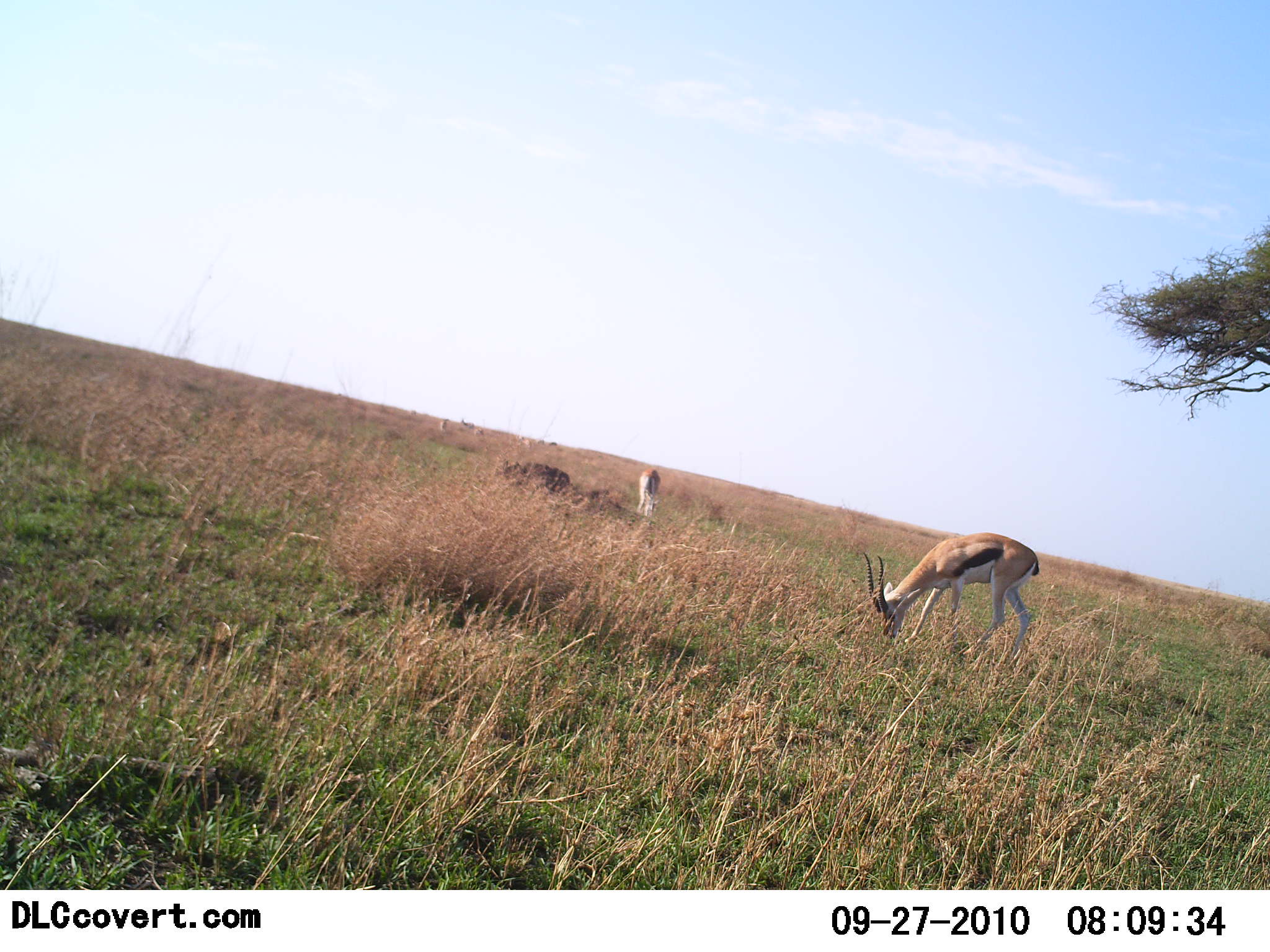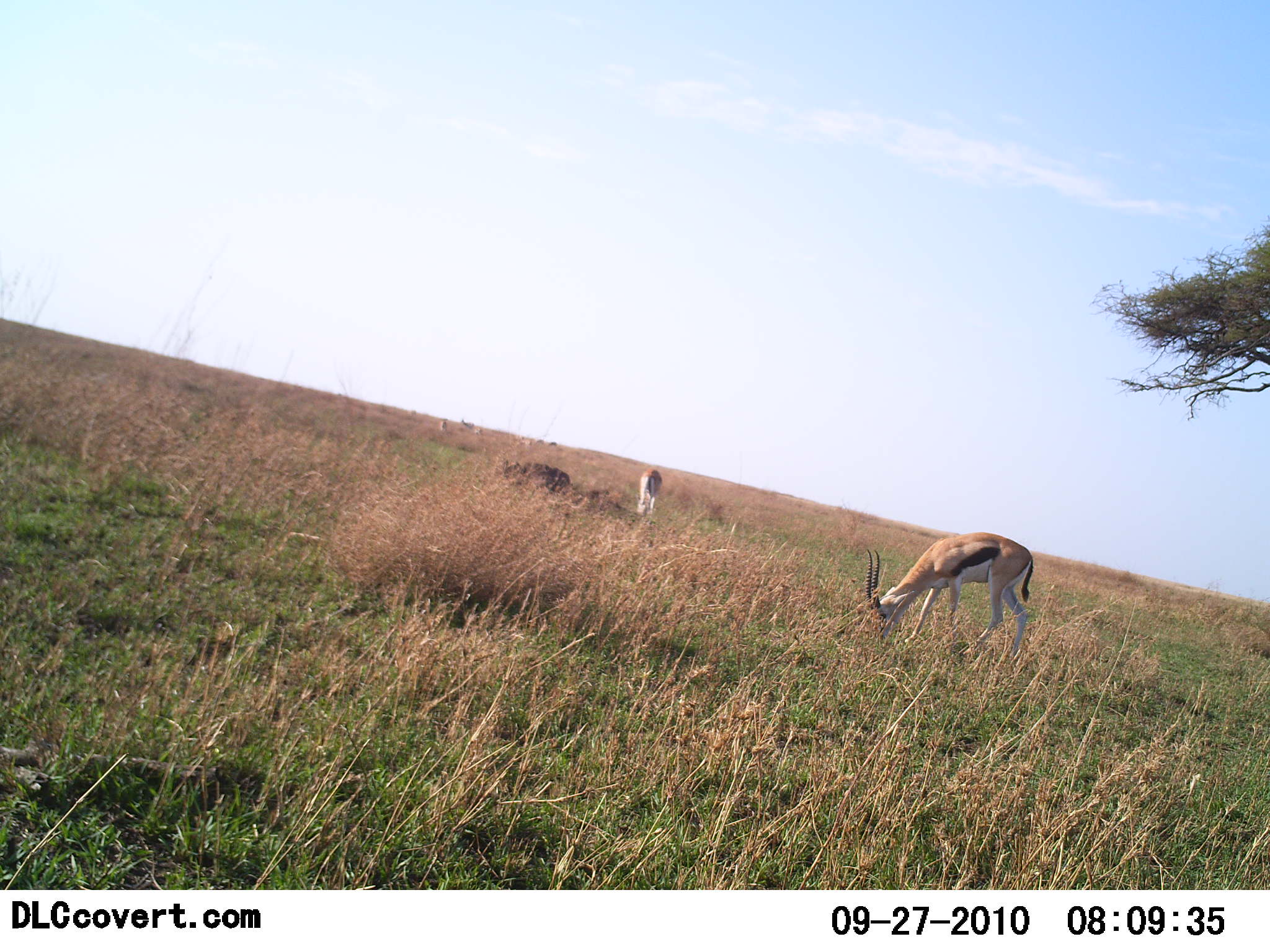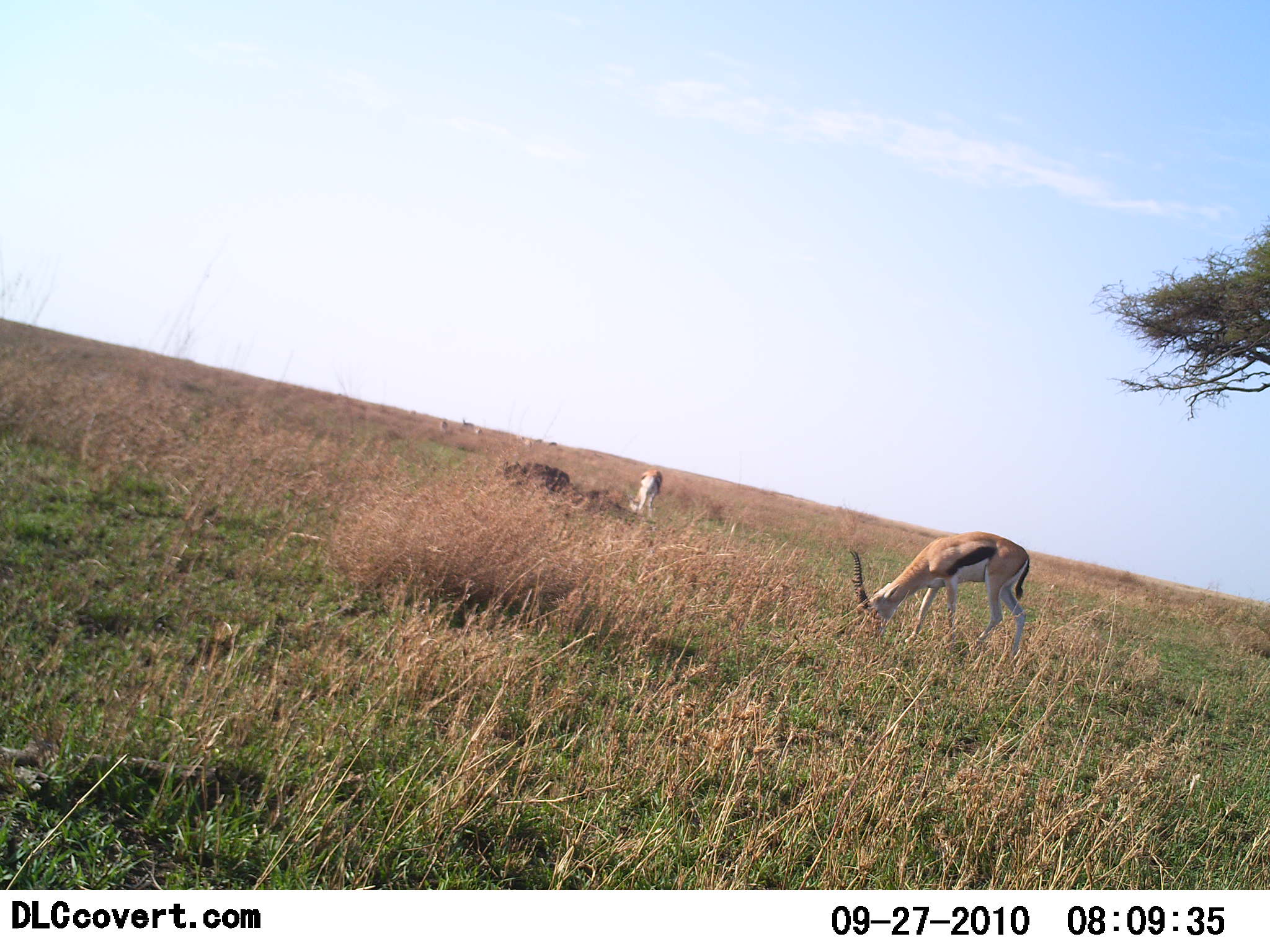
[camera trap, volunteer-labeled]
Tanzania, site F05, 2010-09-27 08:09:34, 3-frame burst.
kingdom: Animalia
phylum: Chordata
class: Mammalia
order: Artiodactyla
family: Bovidae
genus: Eudorcas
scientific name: Eudorcas thomsonii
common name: thomson's gazelle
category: gazellethomsons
Gazellethomsons (thomson's gazelle) (Eudorcas thomsonii), count 2. Behavior (volunteer vote fractions): standing 23%, resting 0%, moving 0%, interacting 0%. Young present (vote fraction): 0%. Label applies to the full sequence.